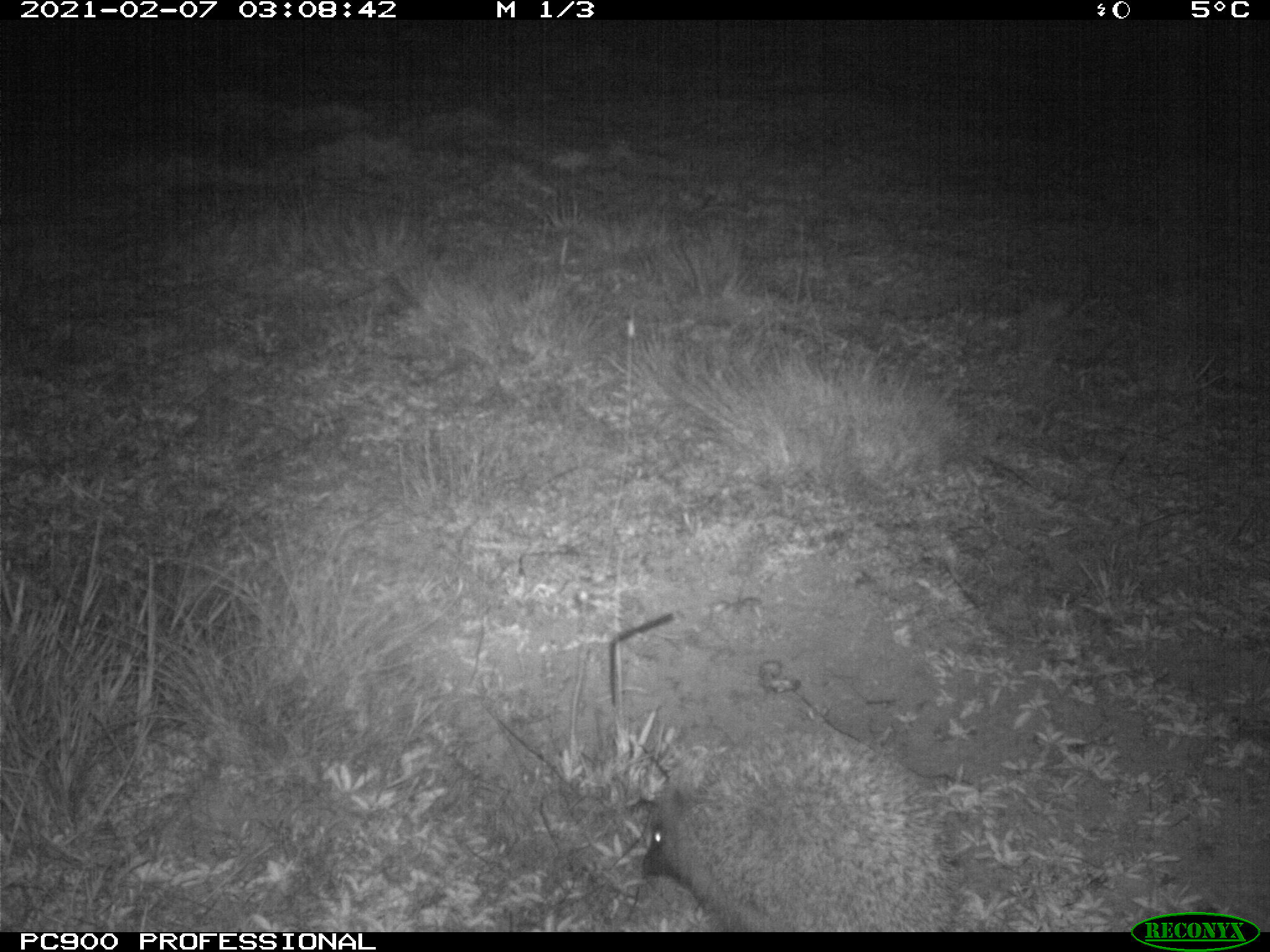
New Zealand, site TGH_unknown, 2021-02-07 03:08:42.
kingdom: Animalia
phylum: Chordata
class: Mammalia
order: Eulipotyphla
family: Erinaceidae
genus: Erinaceus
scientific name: Erinaceus europaeus europaeus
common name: european hedgehog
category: hedgehog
Hedgehog (european hedgehog) (Erinaceus europaeus europaeus).